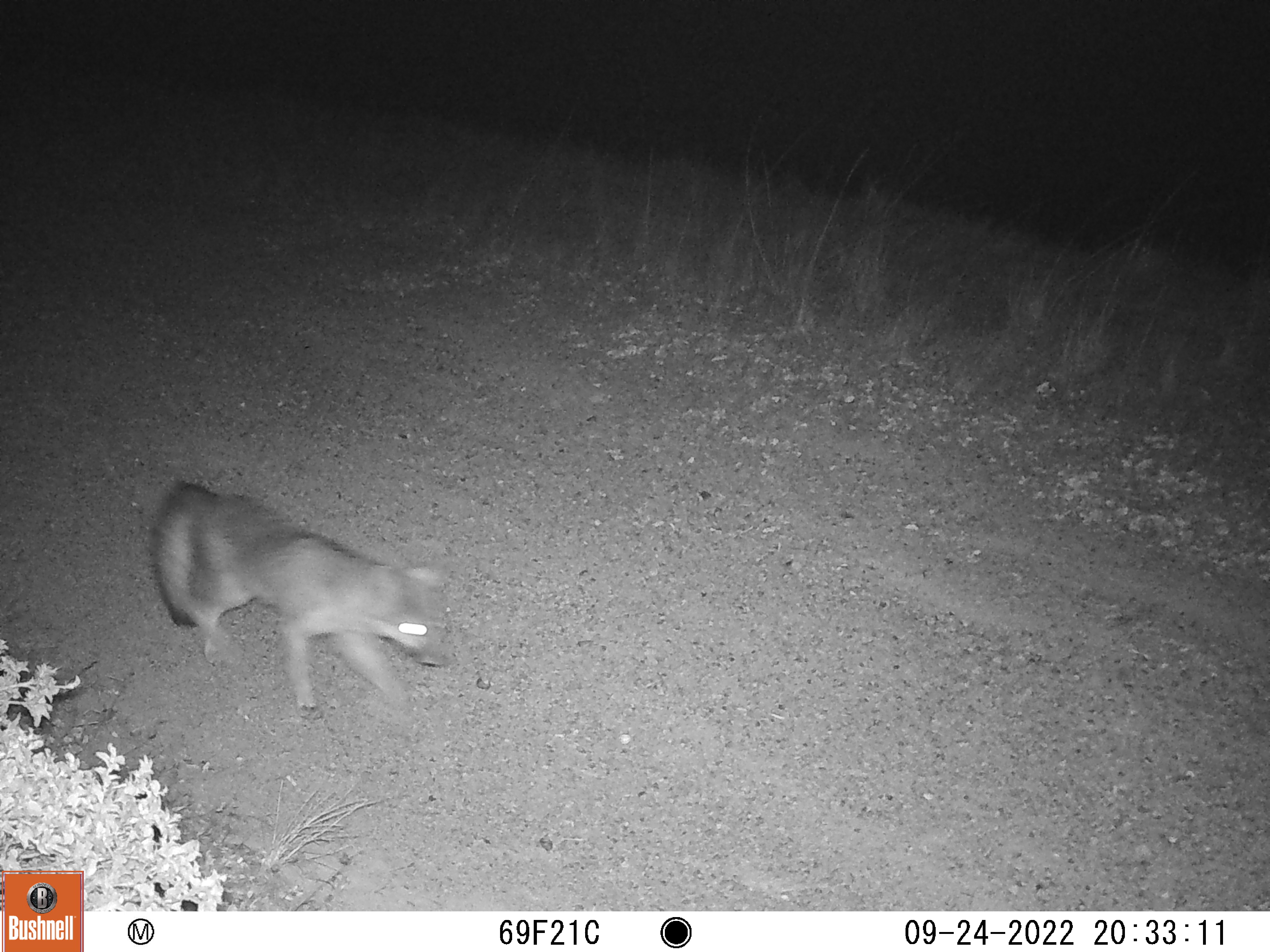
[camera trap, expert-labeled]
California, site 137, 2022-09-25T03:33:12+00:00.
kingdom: Animalia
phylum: Chordata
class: Mammalia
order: Carnivora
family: Canidae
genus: Urocyon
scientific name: Urocyon cinereoargenteus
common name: gray fox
Gray fox (Urocyon cinereoargenteus).